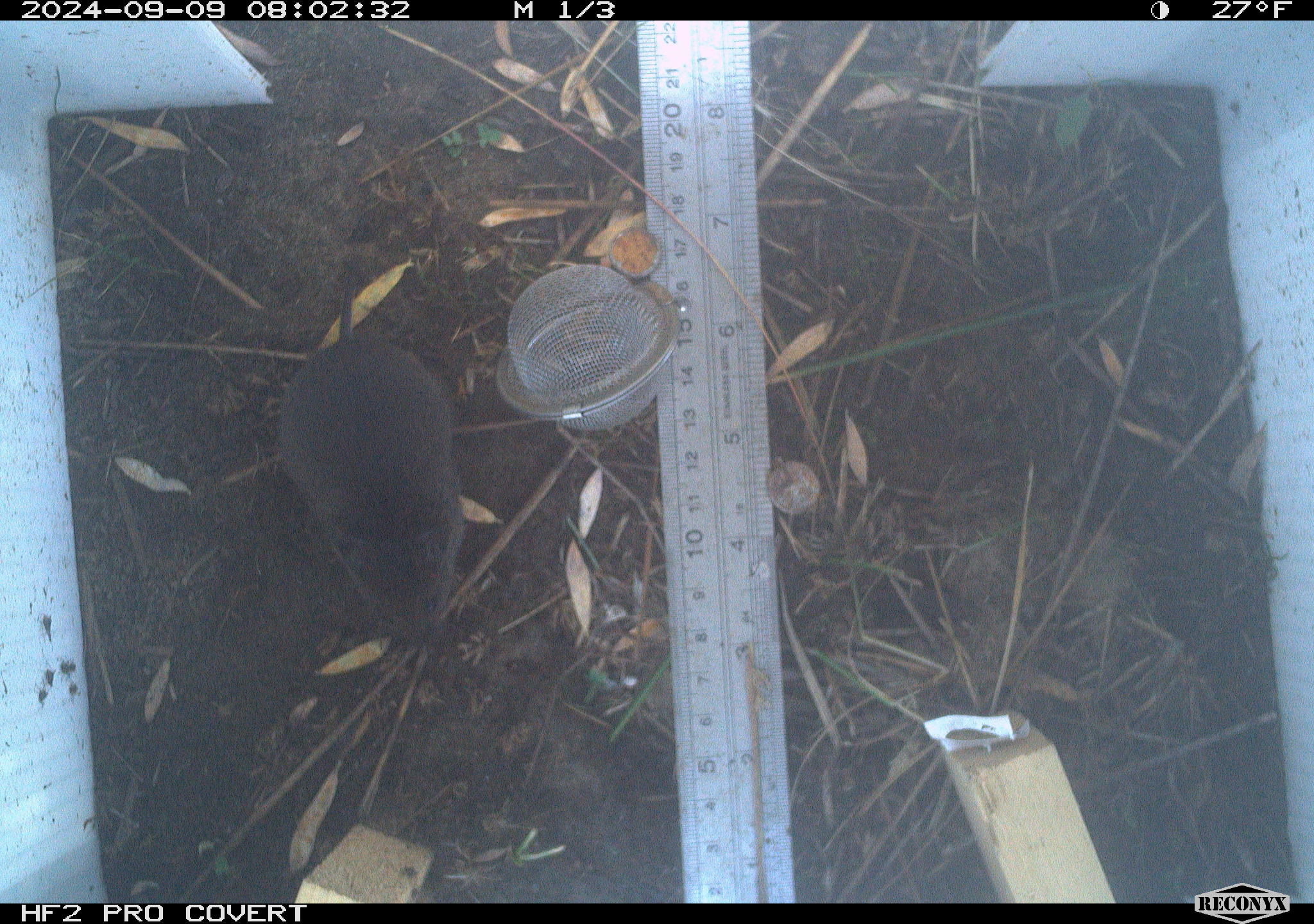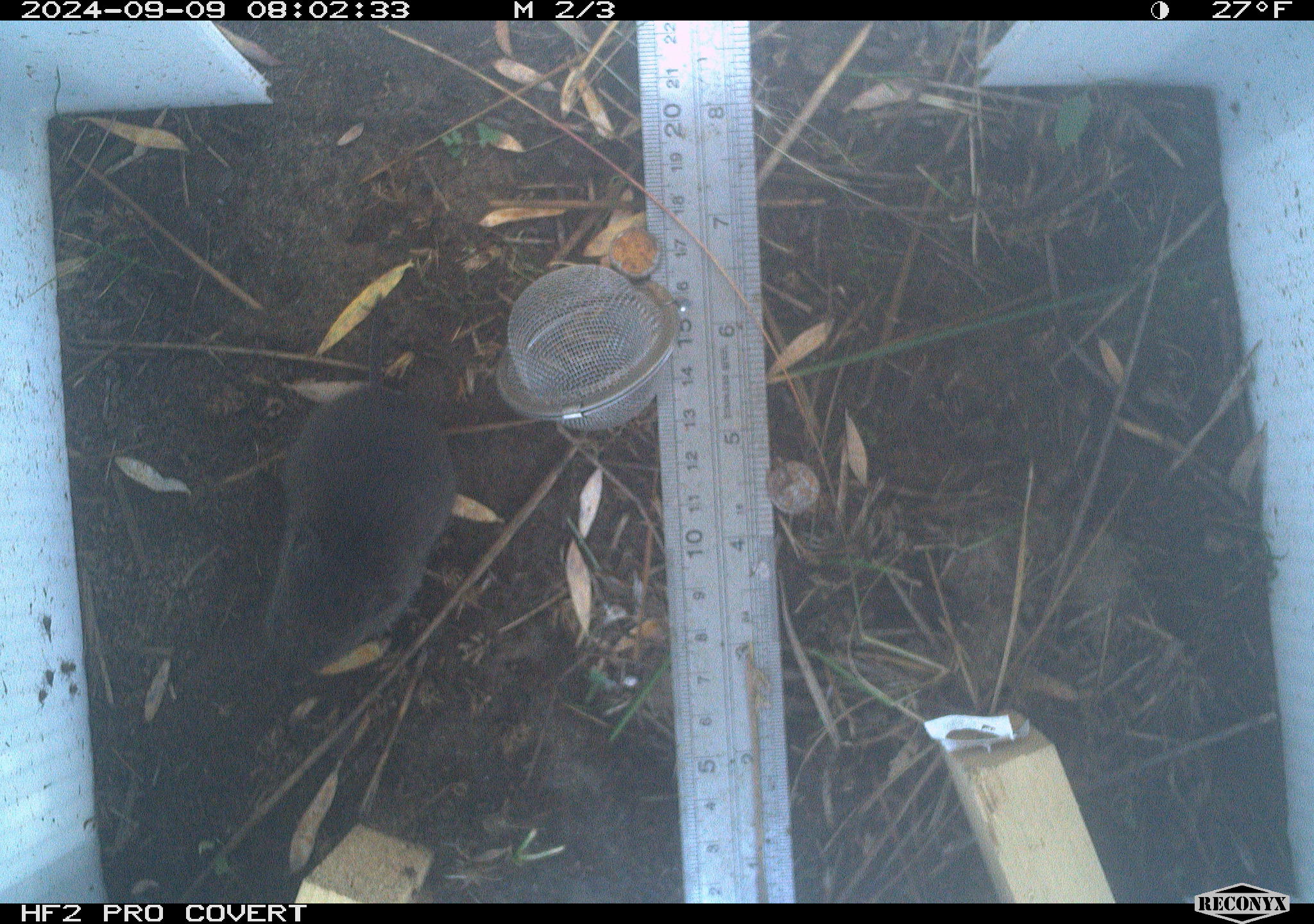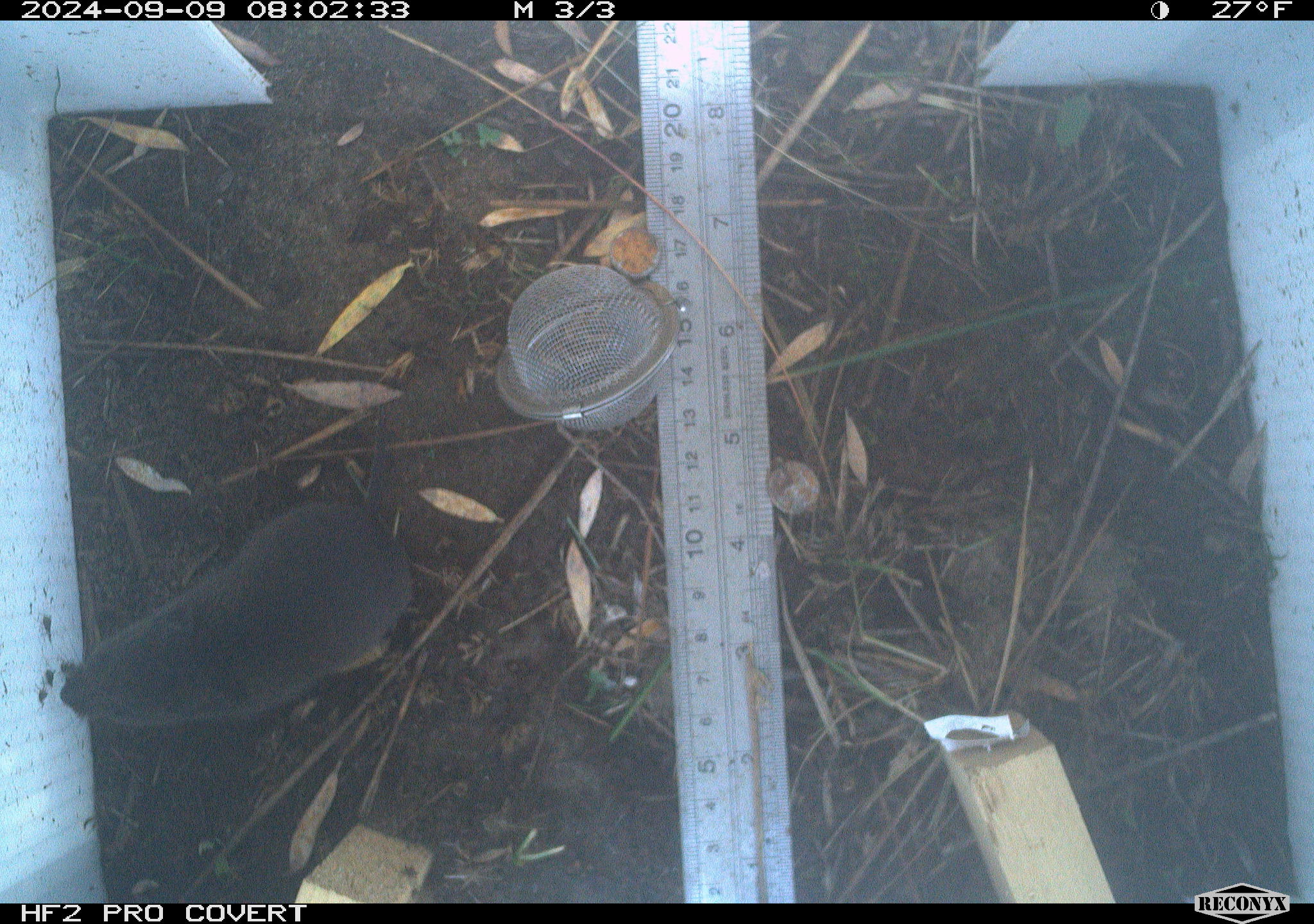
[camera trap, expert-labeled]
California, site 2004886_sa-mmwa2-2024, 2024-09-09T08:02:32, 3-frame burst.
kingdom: Animalia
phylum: Chordata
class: Mammalia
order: Rodentia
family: Cricetidae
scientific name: Arvicolinae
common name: voles, lemmings, and muskrats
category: arvicolinae subfamily